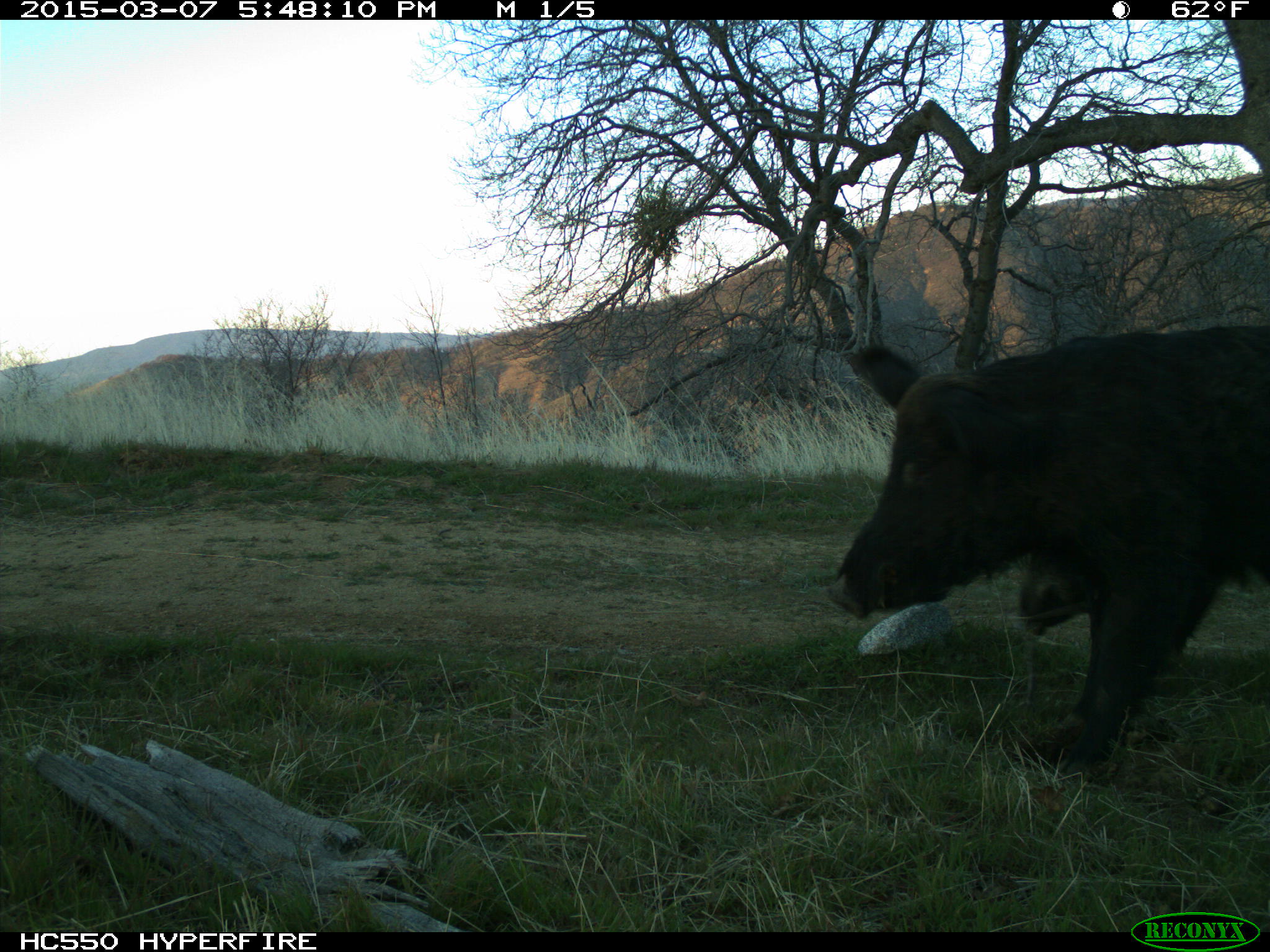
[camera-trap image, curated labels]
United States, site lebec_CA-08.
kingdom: Animalia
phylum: Chordata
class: Mammalia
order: Artiodactyla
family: Suidae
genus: Sus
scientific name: Sus scrofa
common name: wild boar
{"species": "Sus scrofa (wild boar)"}